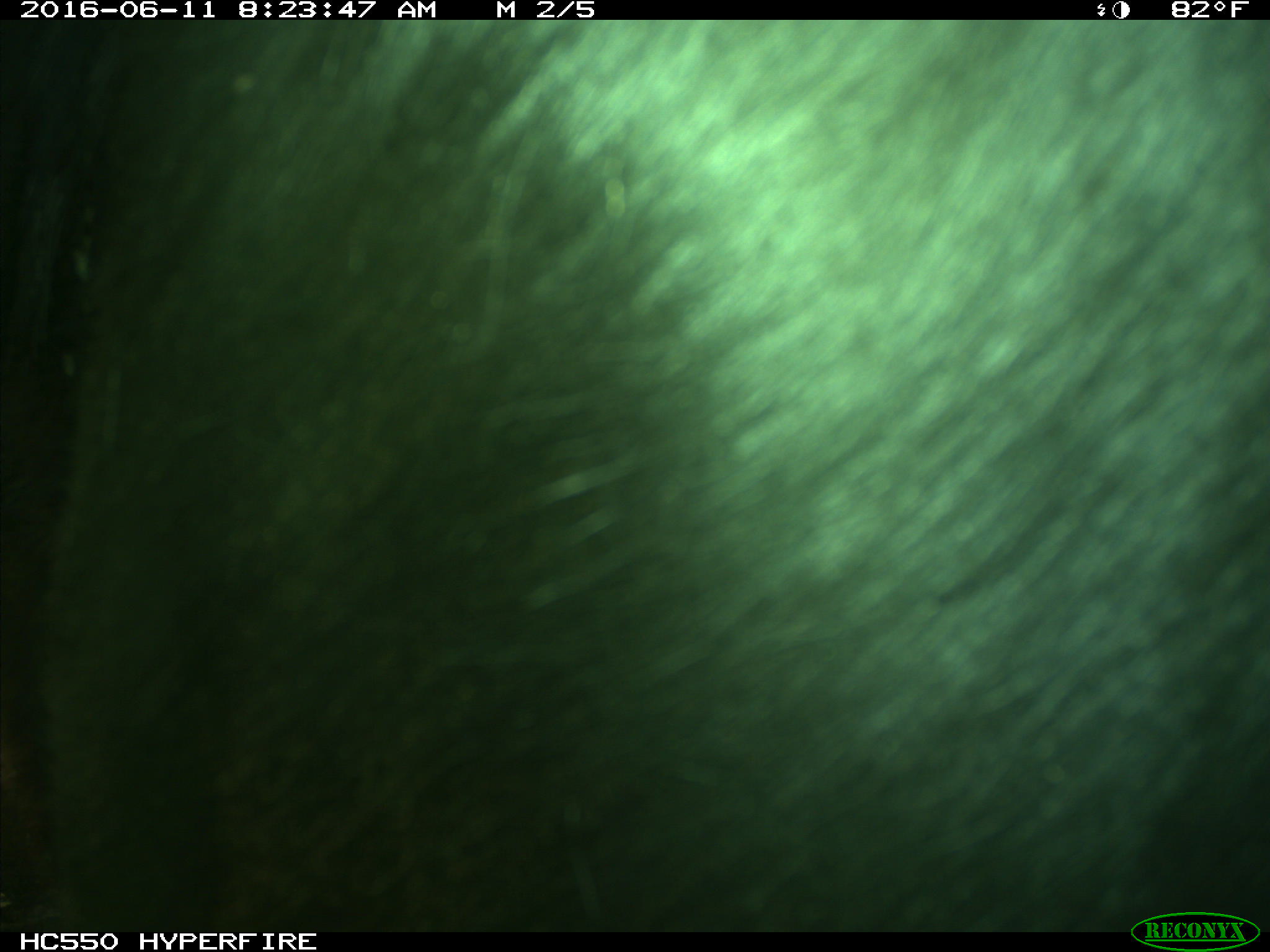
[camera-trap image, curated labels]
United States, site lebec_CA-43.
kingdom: Animalia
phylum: Chordata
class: Mammalia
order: Artiodactyla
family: Bovidae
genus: Bos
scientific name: Bos taurus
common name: domestic cow